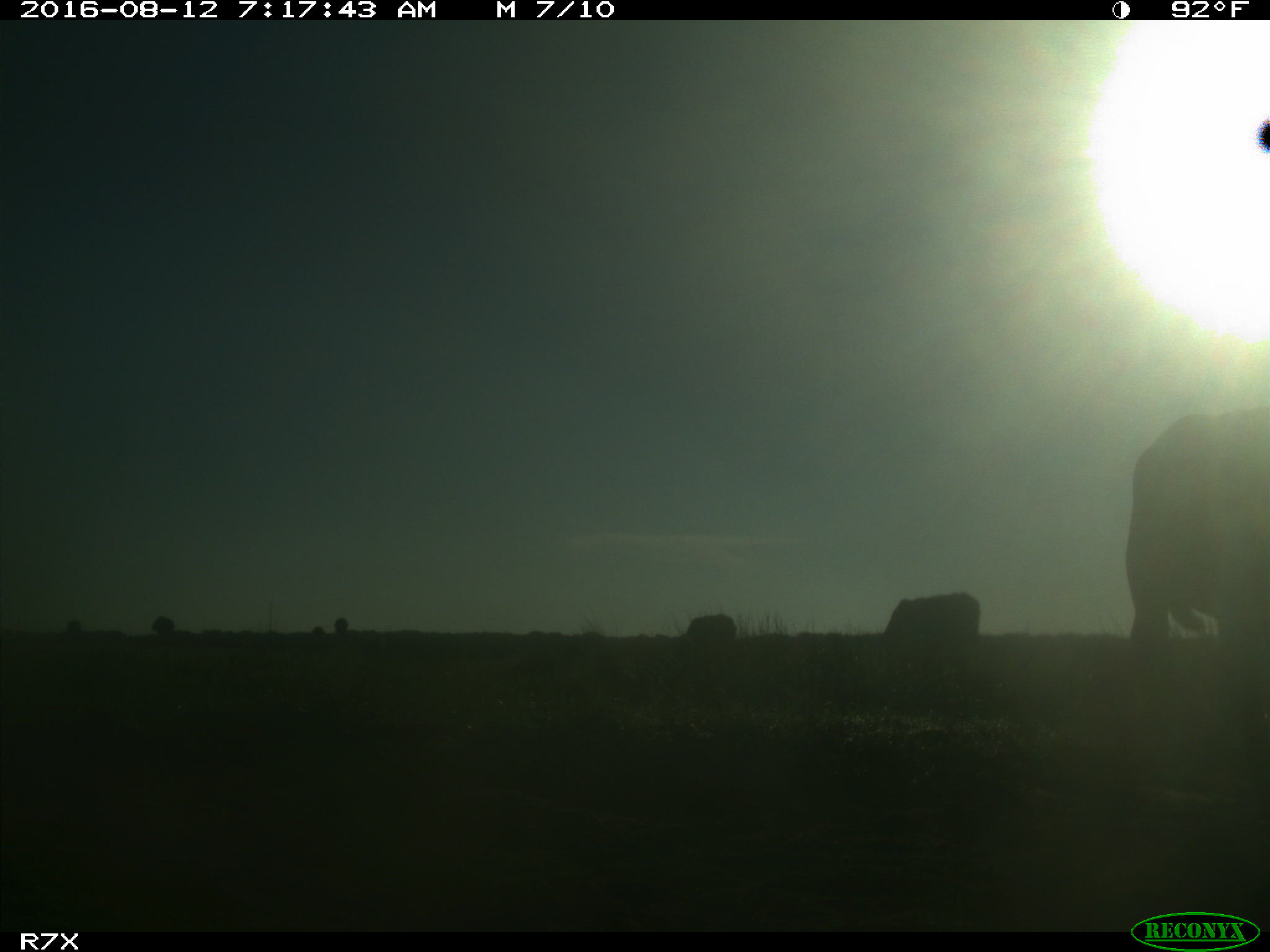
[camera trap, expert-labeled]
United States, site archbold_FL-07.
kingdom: Animalia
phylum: Chordata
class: Mammalia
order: Artiodactyla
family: Bovidae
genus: Bos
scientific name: Bos taurus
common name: domestic cow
Bos taurus (domestic cow).